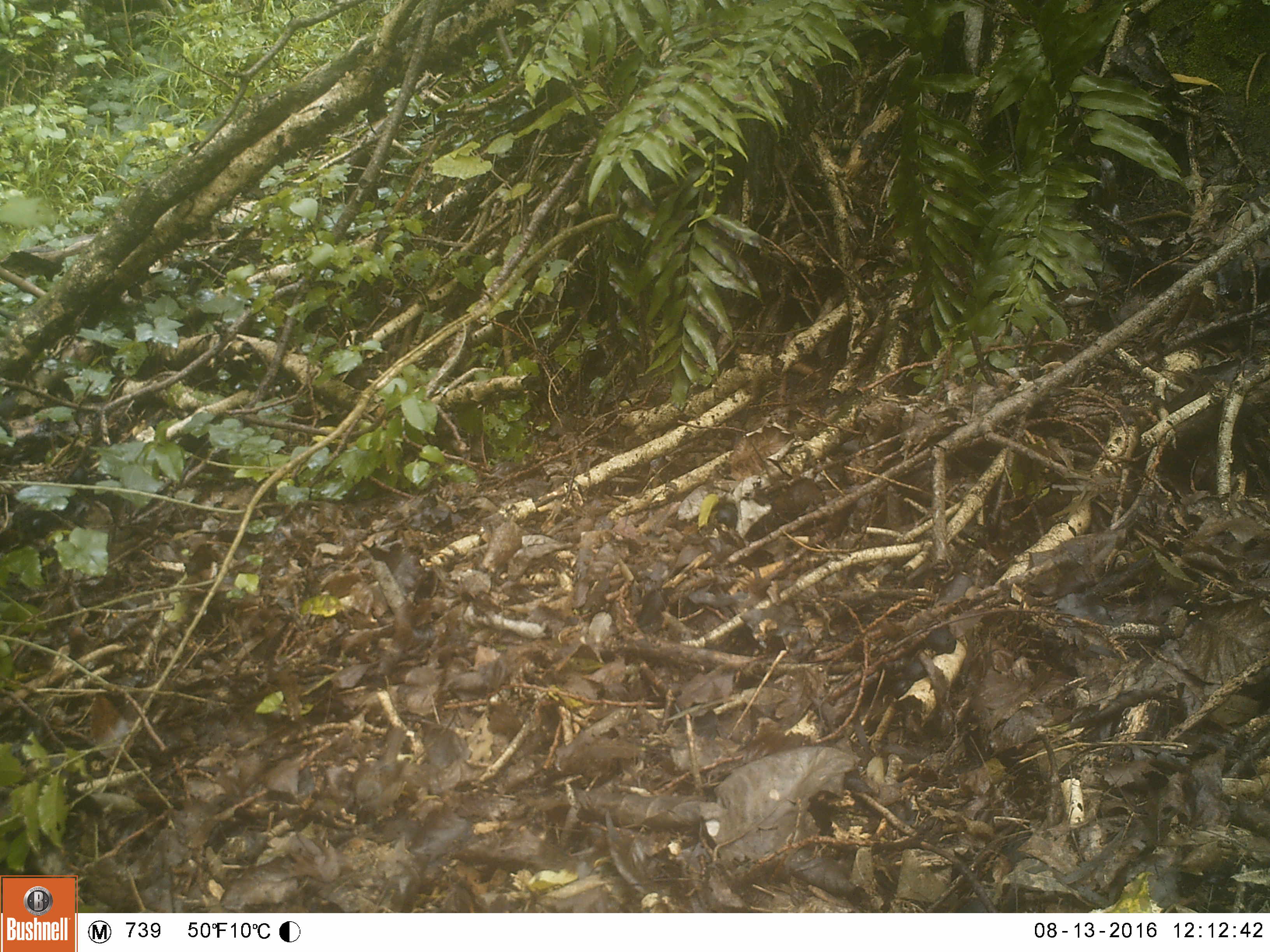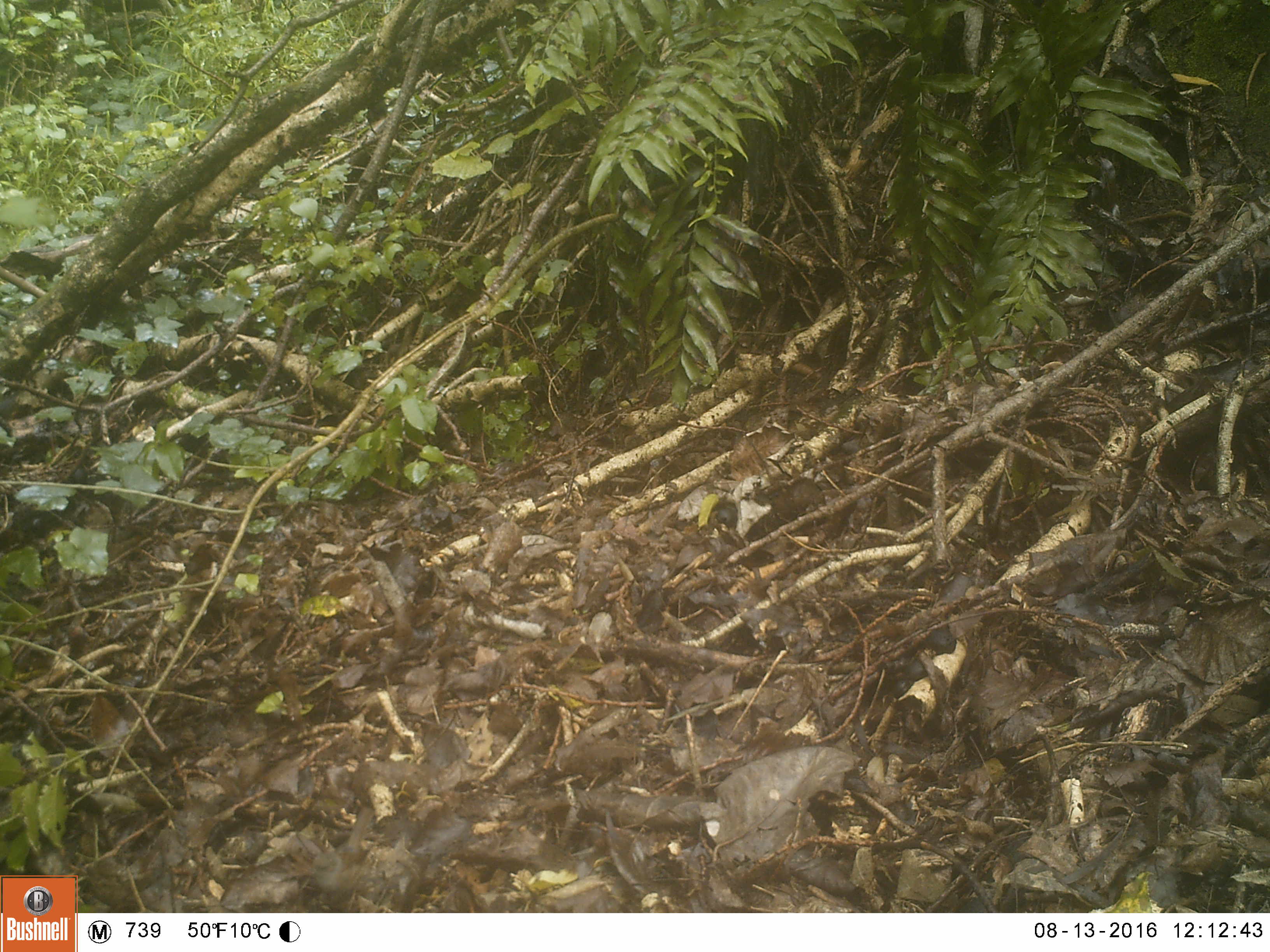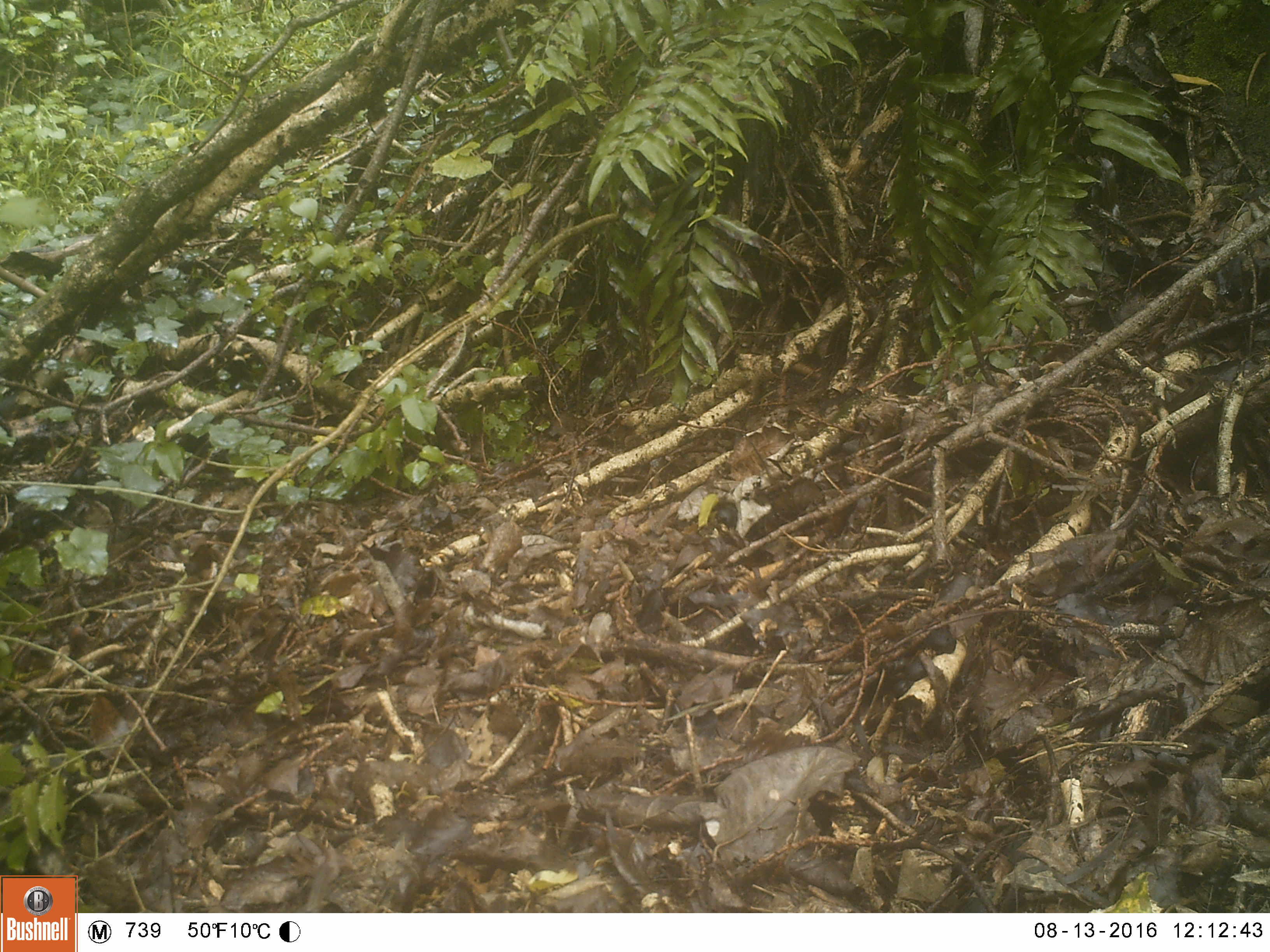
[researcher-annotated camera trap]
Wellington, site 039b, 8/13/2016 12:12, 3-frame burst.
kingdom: Animalia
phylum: Chordata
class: Aves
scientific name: Aves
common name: bird